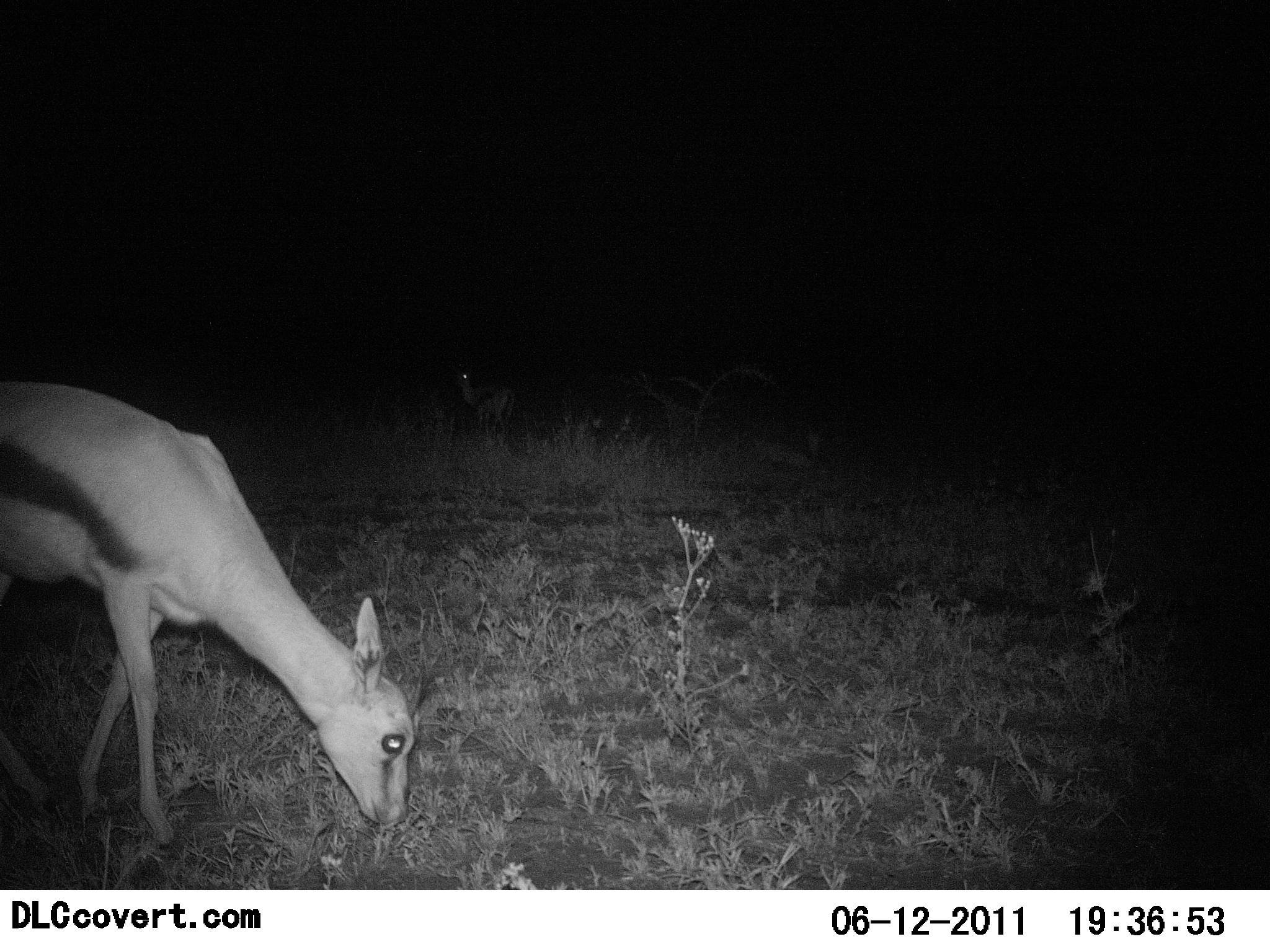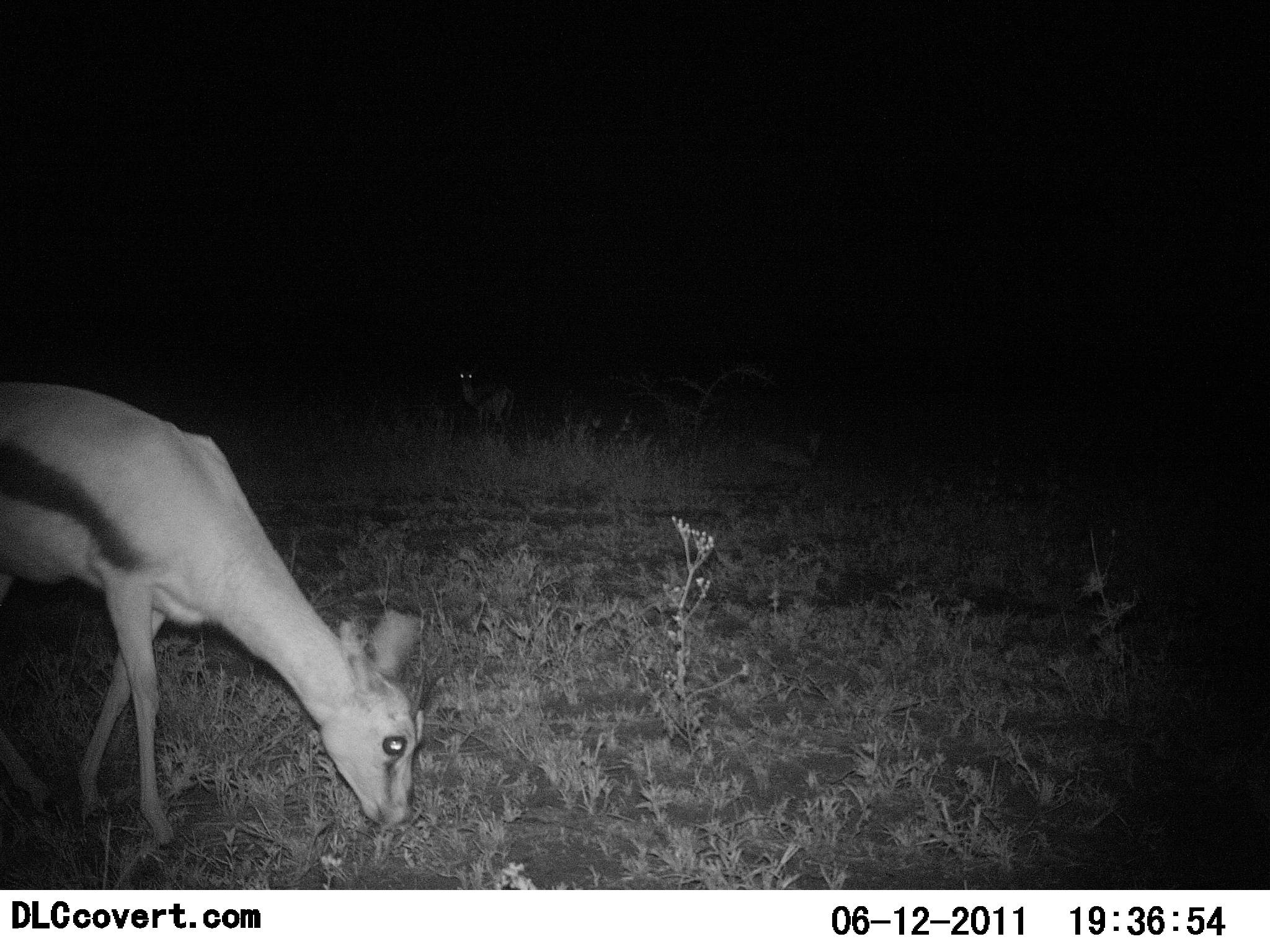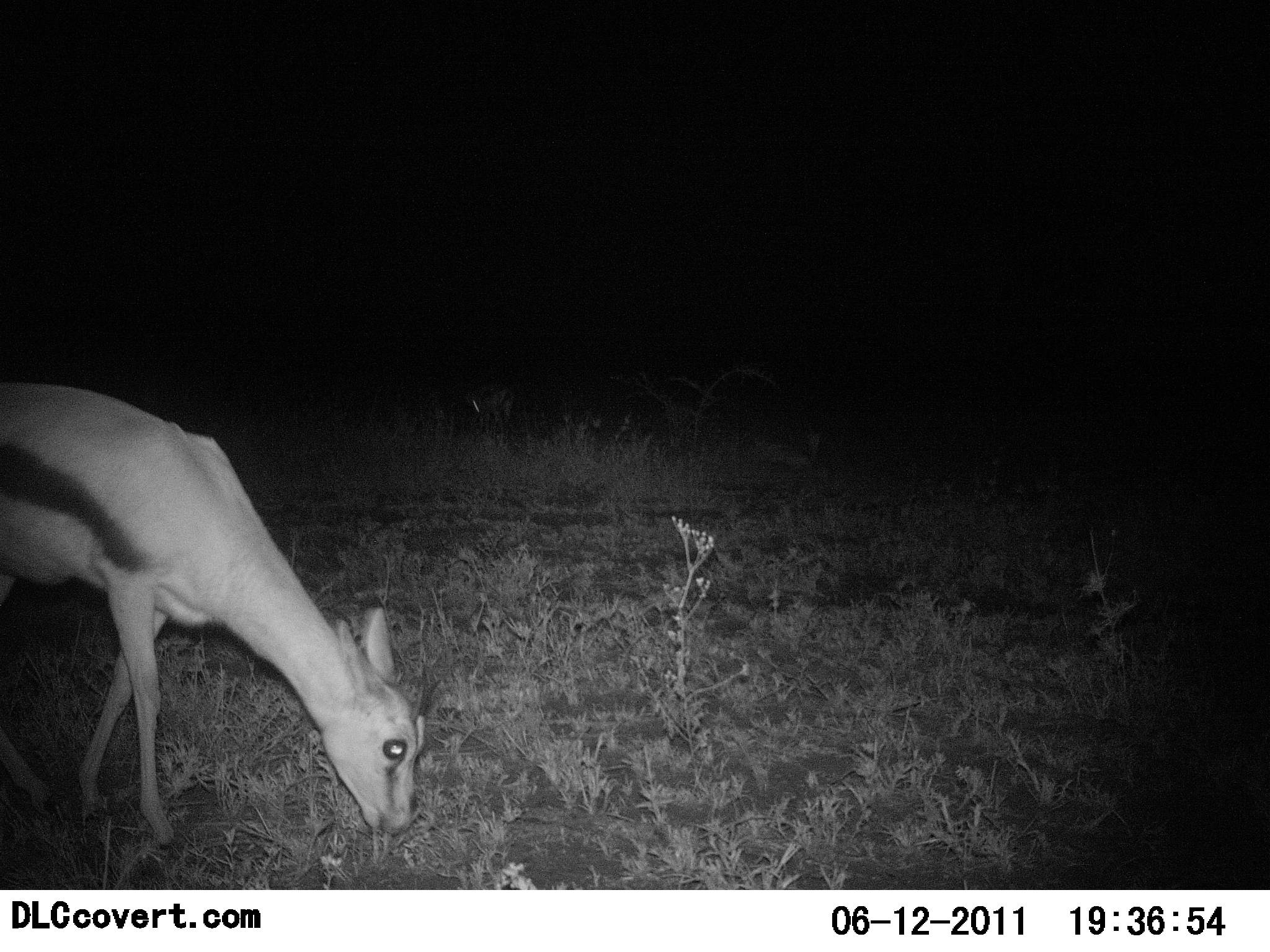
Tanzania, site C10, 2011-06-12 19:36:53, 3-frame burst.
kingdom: Animalia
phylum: Chordata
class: Mammalia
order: Artiodactyla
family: Bovidae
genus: Eudorcas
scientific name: Eudorcas thomsonii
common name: thomson's gazelle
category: gazellethomsons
Gazellethomsons (thomson's gazelle) (Eudorcas thomsonii), count 2. Behavior (volunteer vote fractions): standing 17%, resting 0%, moving 0%, interacting 0%. Young present (vote fraction): 17%. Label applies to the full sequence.